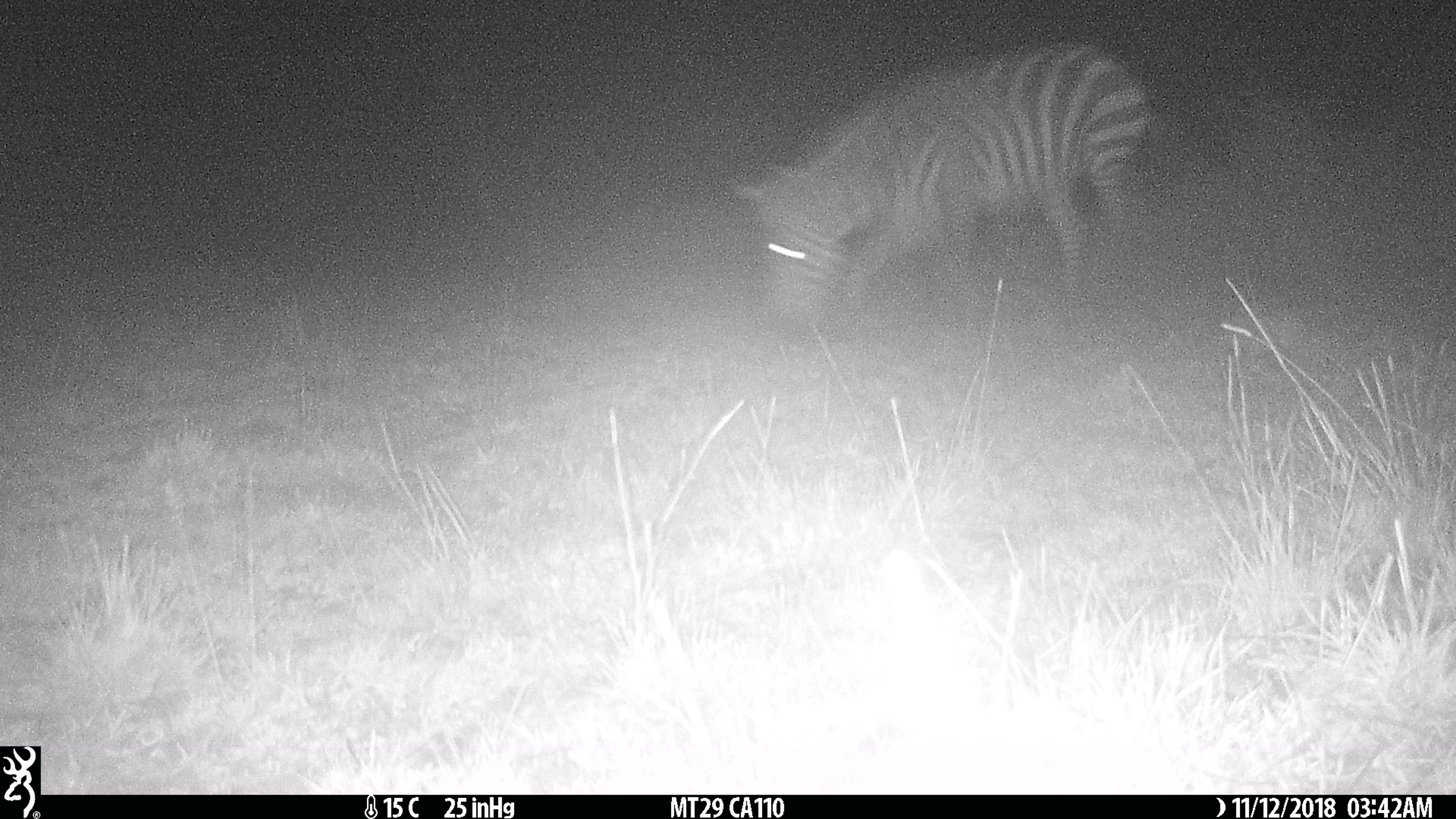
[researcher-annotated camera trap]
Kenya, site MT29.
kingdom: Animalia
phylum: Chordata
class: Mammalia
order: Perissodactyla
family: Equidae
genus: Equus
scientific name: Equus quagga burchellii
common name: burchell's zebra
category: zebra